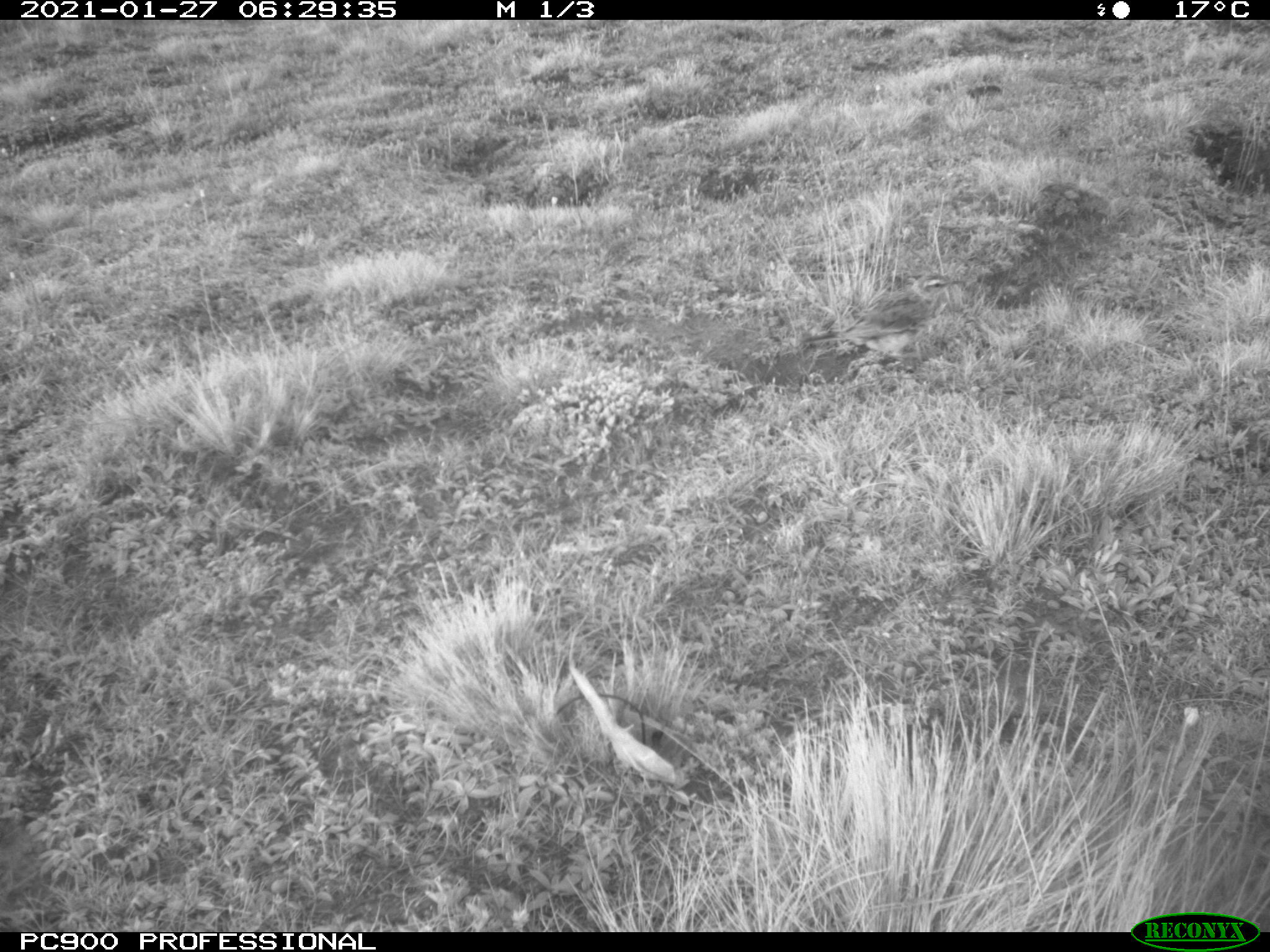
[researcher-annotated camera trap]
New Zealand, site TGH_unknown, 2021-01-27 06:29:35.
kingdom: Animalia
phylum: Chordata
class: Aves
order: Passeriformes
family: Motacillidae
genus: Anthus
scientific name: Anthus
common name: pipit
Pipit (Anthus).